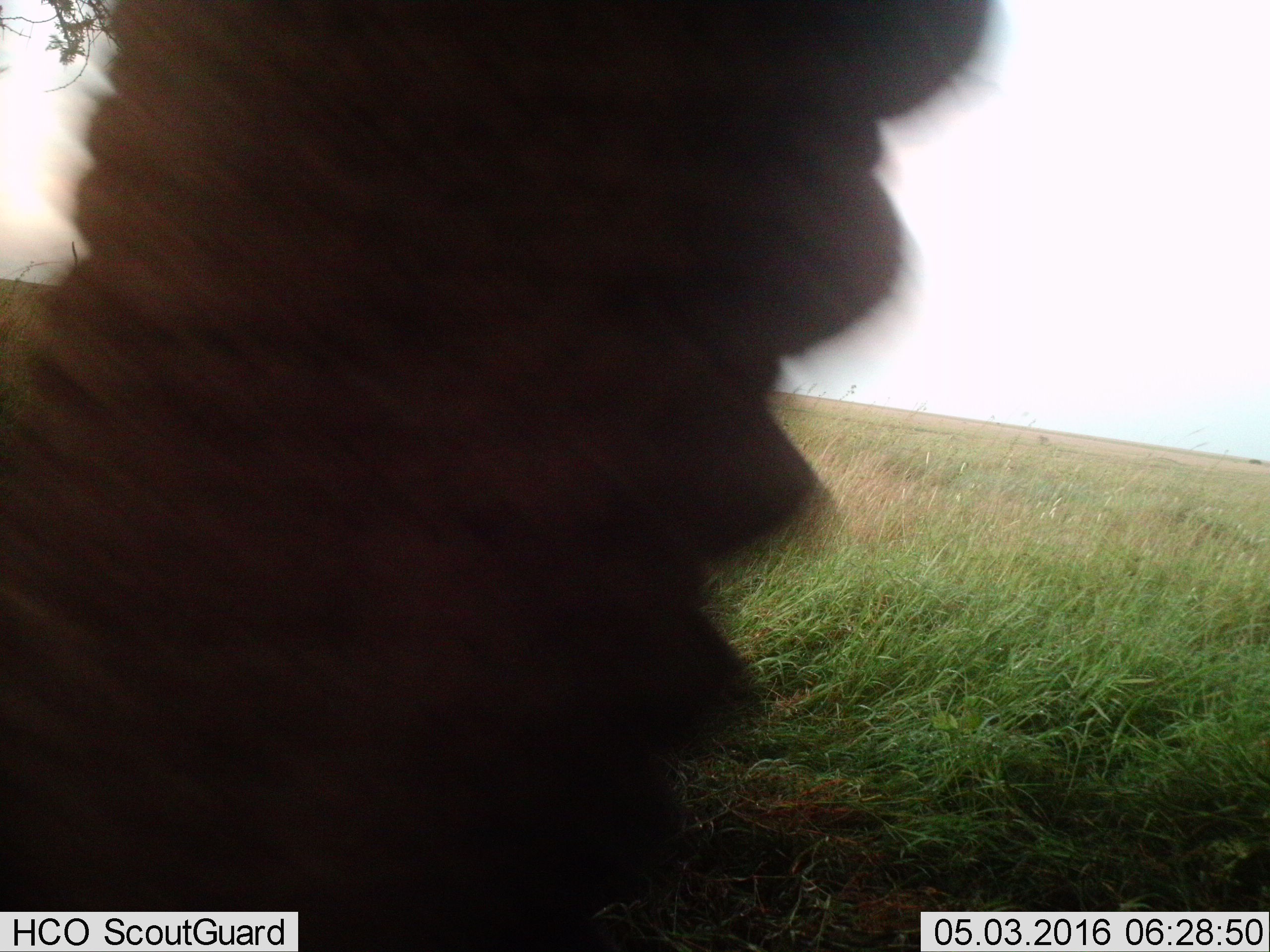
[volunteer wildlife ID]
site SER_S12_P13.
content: unidentified animal